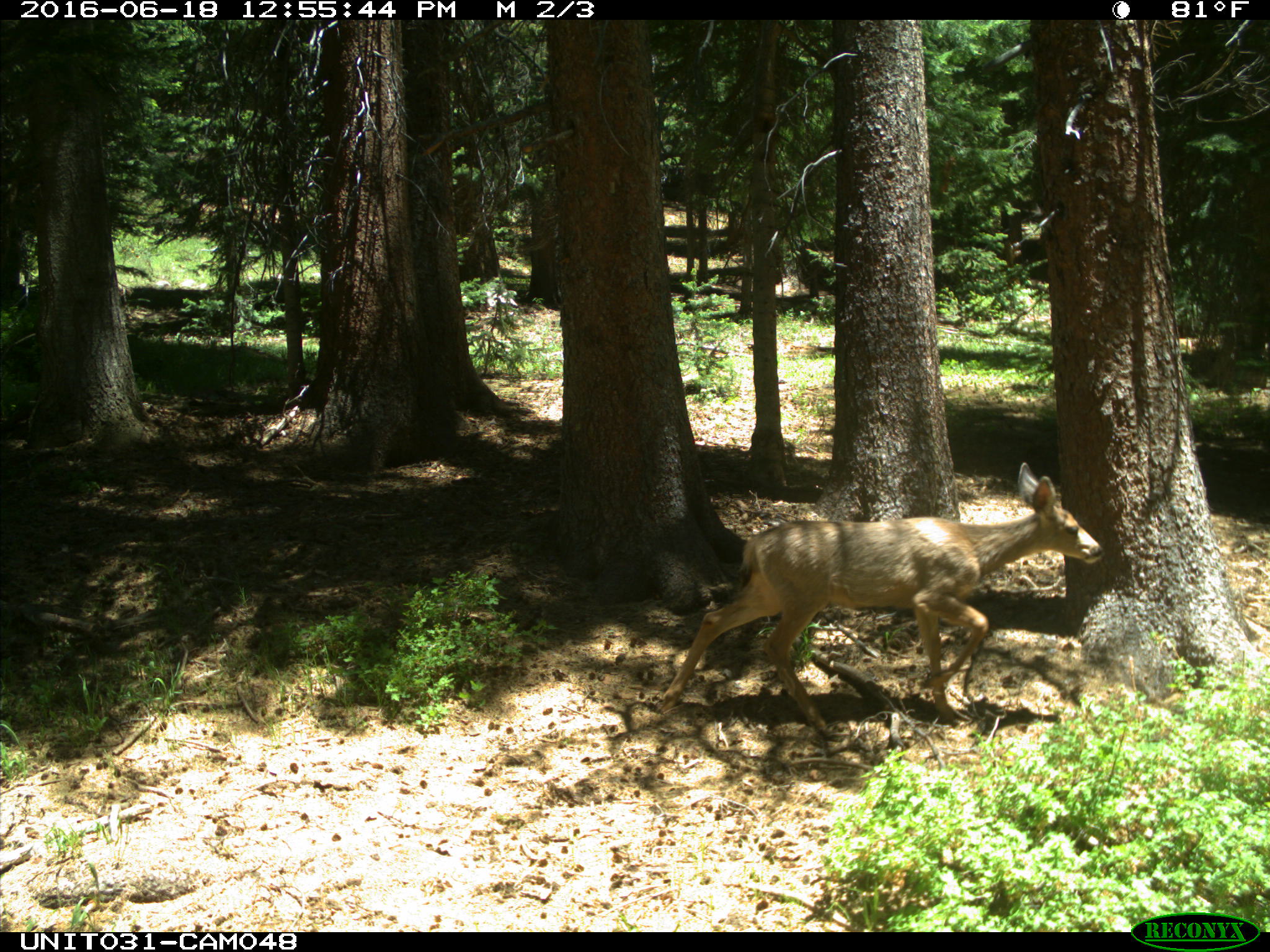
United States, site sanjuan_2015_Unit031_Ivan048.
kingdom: Animalia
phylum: Chordata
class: Mammalia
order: Artiodactyla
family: Cervidae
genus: Odocoileus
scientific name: Odocoileus hemionus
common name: mule deer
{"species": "Odocoileus hemionus (mule deer)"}